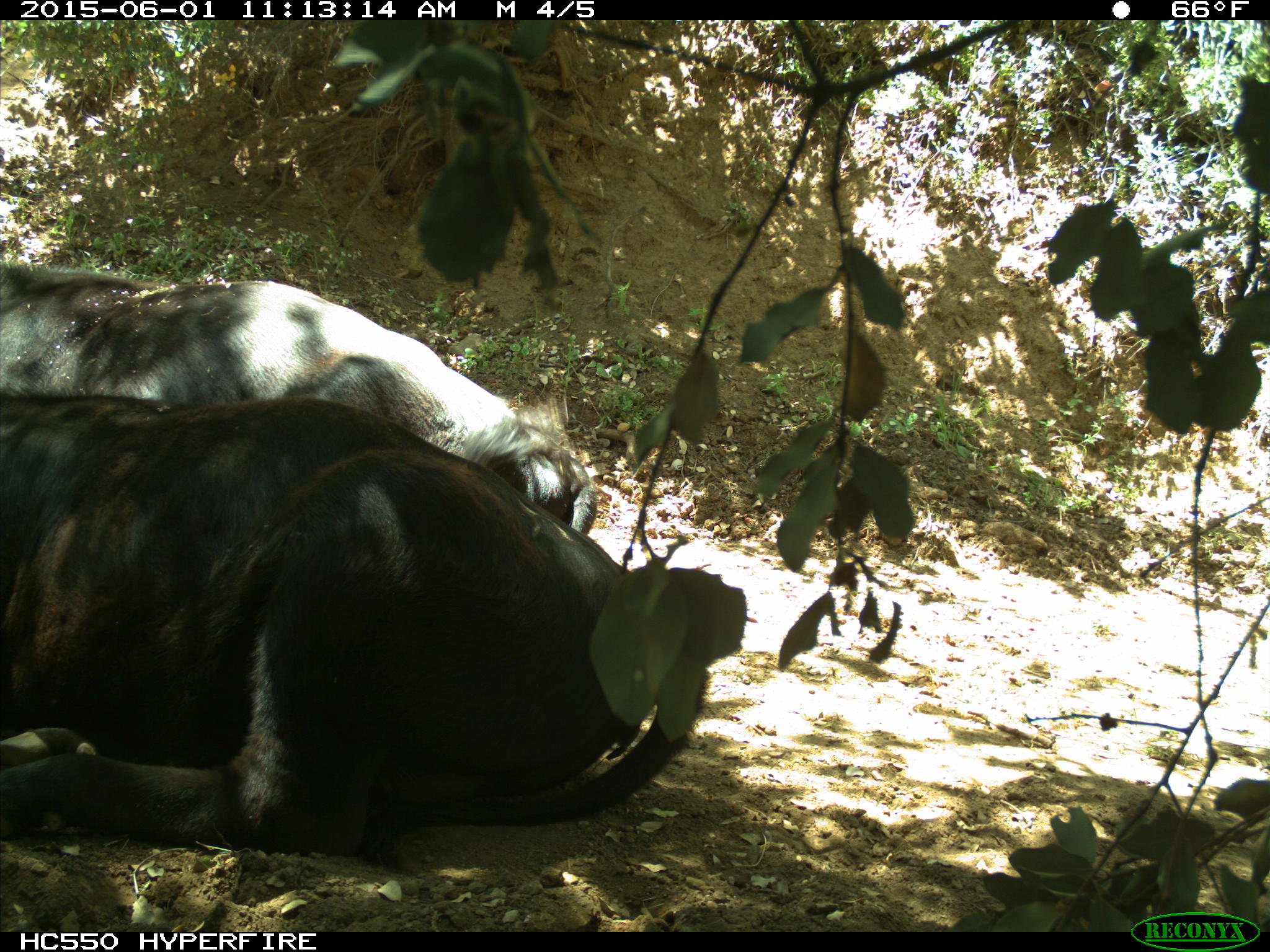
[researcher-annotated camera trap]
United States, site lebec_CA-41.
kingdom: Animalia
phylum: Chordata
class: Mammalia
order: Artiodactyla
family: Bovidae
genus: Bos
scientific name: Bos taurus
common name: domestic cow